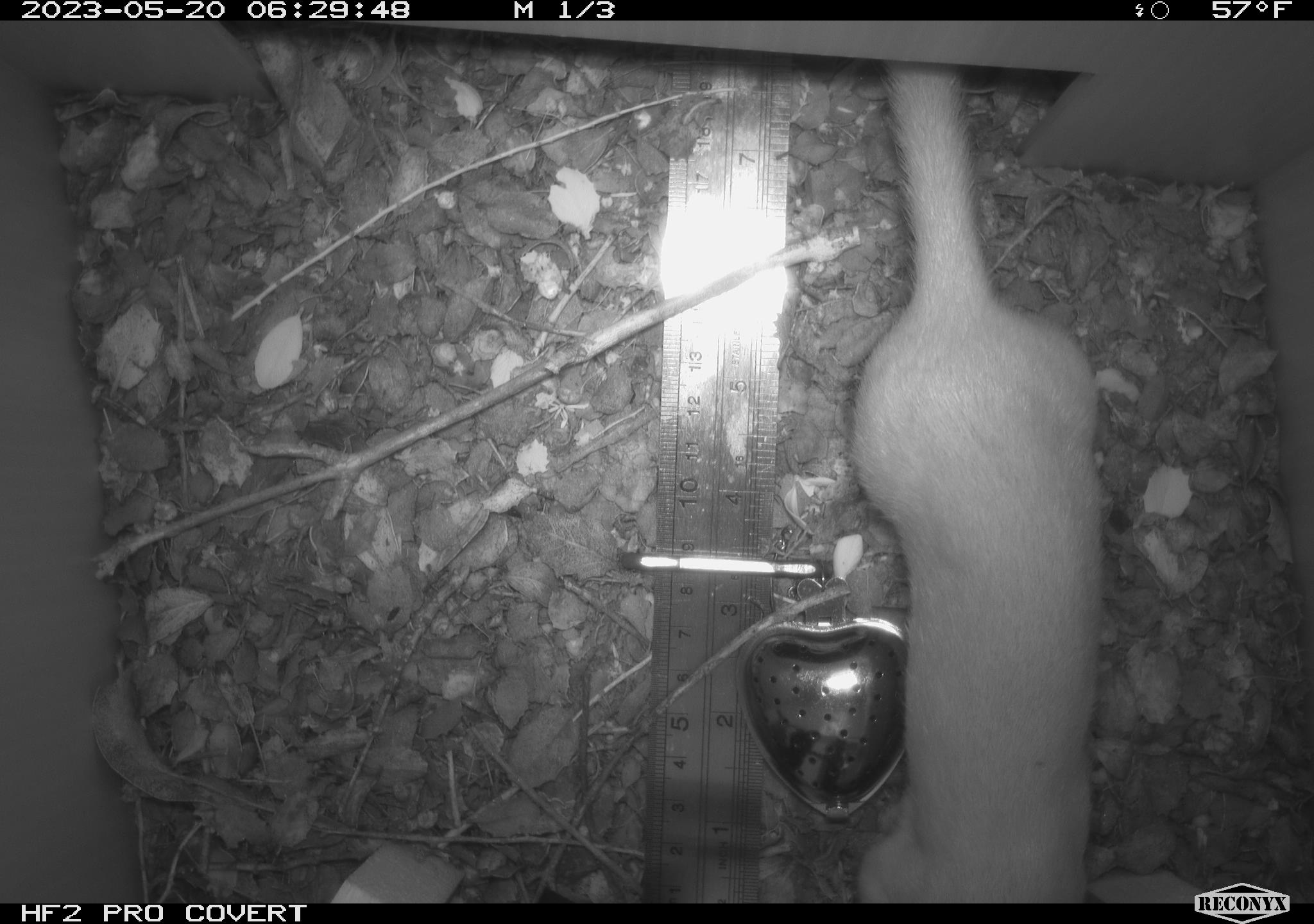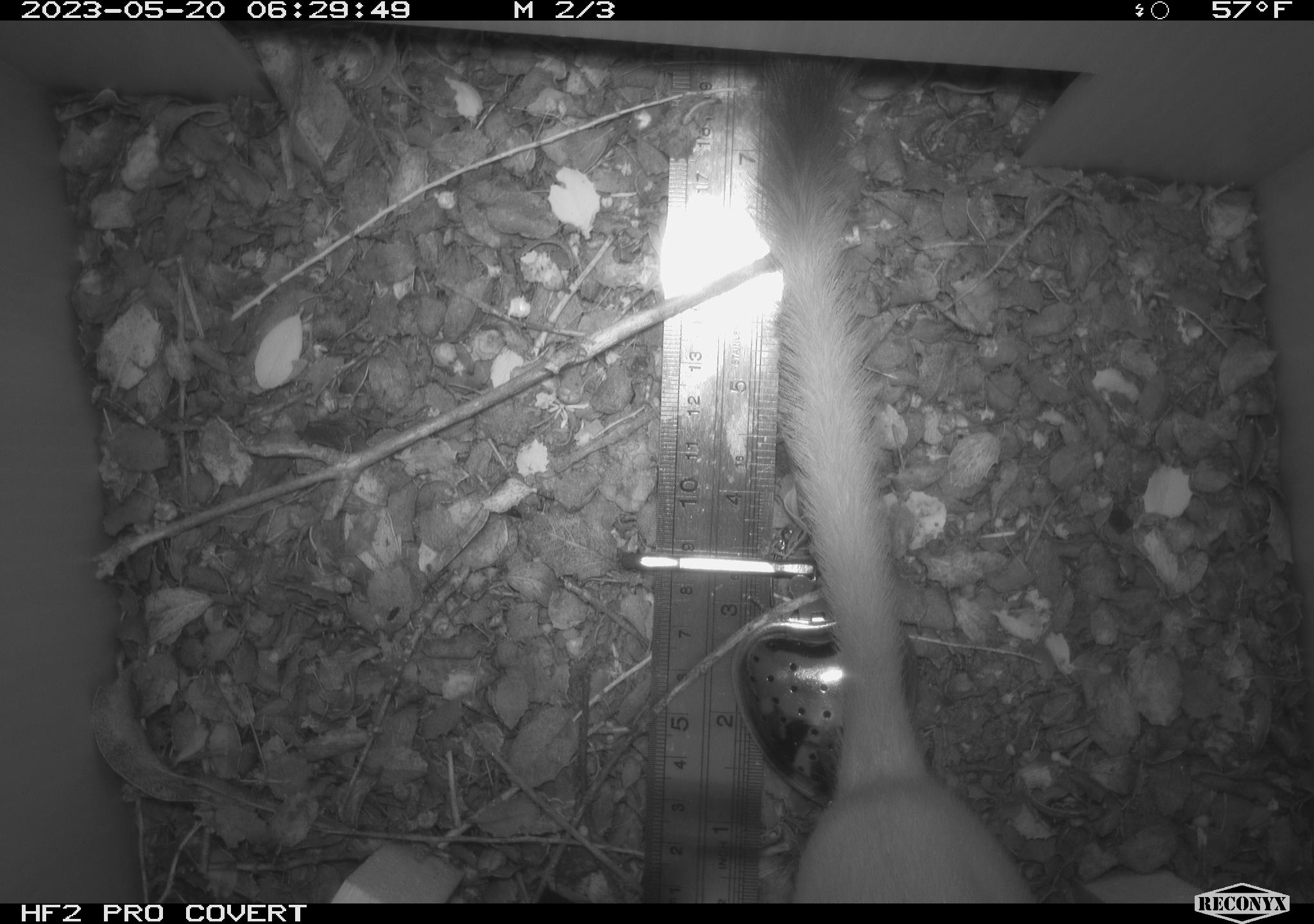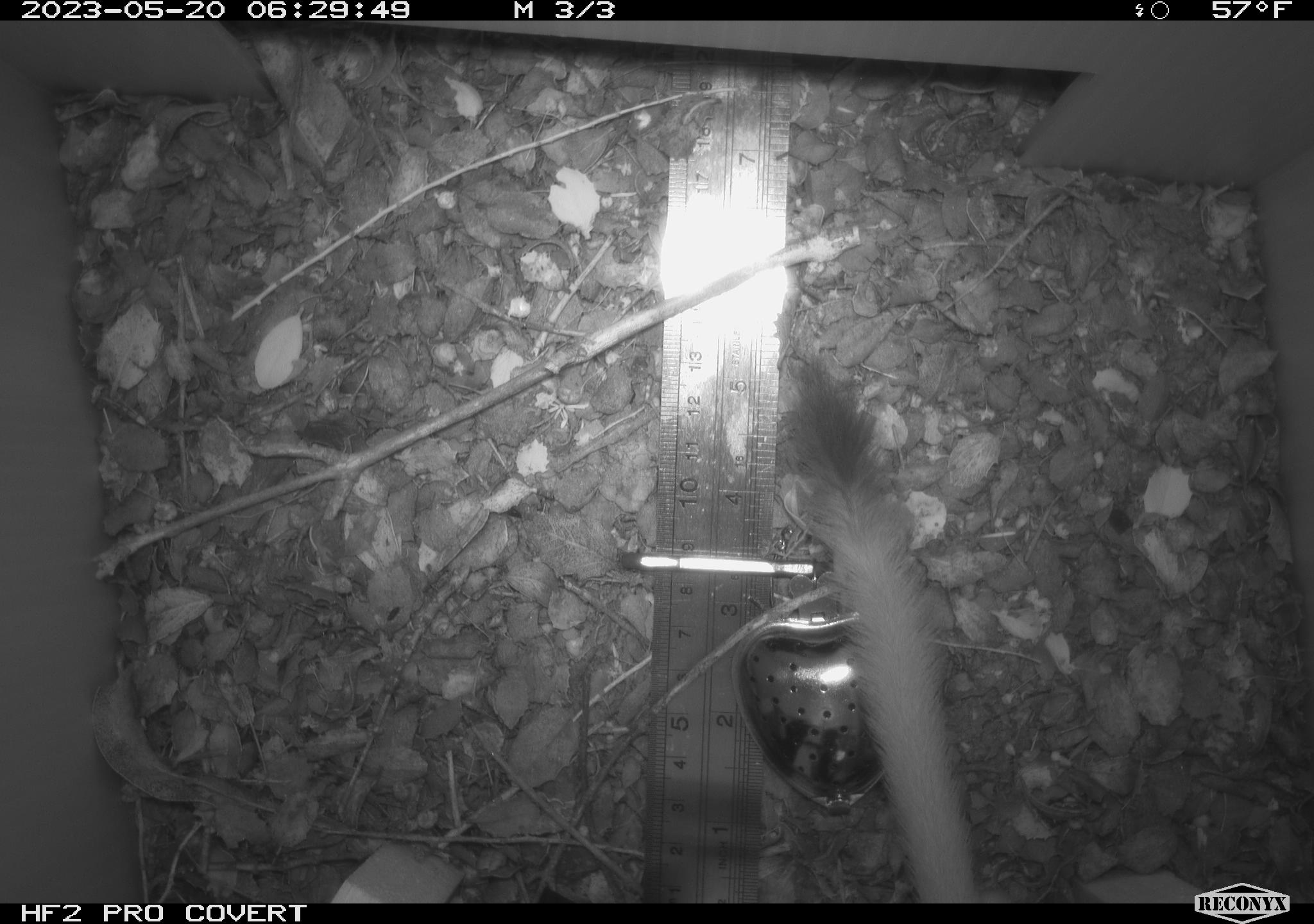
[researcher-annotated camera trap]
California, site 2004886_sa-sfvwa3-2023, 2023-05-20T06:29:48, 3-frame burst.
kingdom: Animalia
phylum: Chordata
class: Mammalia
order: Carnivora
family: Mustelidae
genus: Neogale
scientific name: Neogale frenata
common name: long-tailed weasel